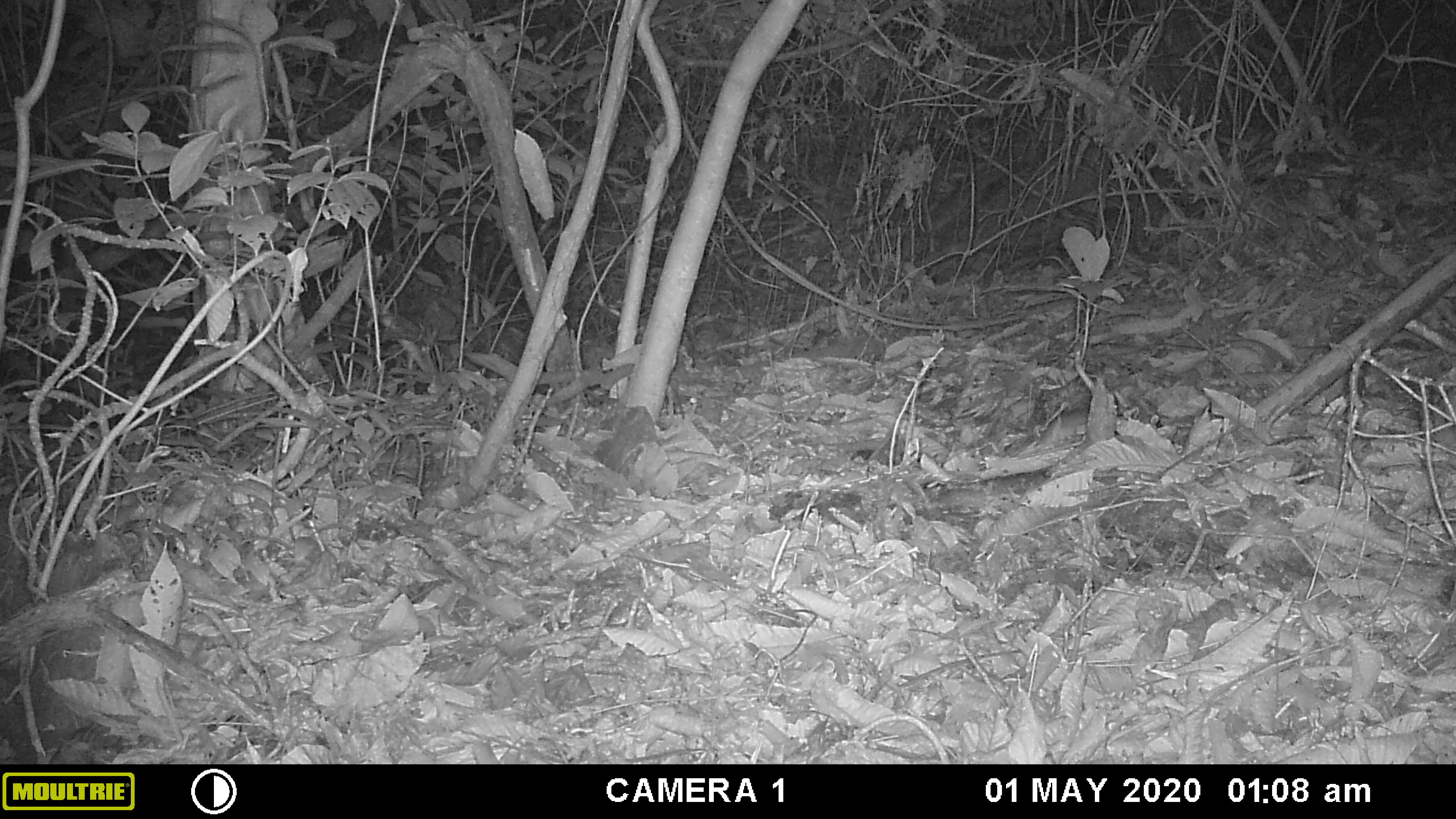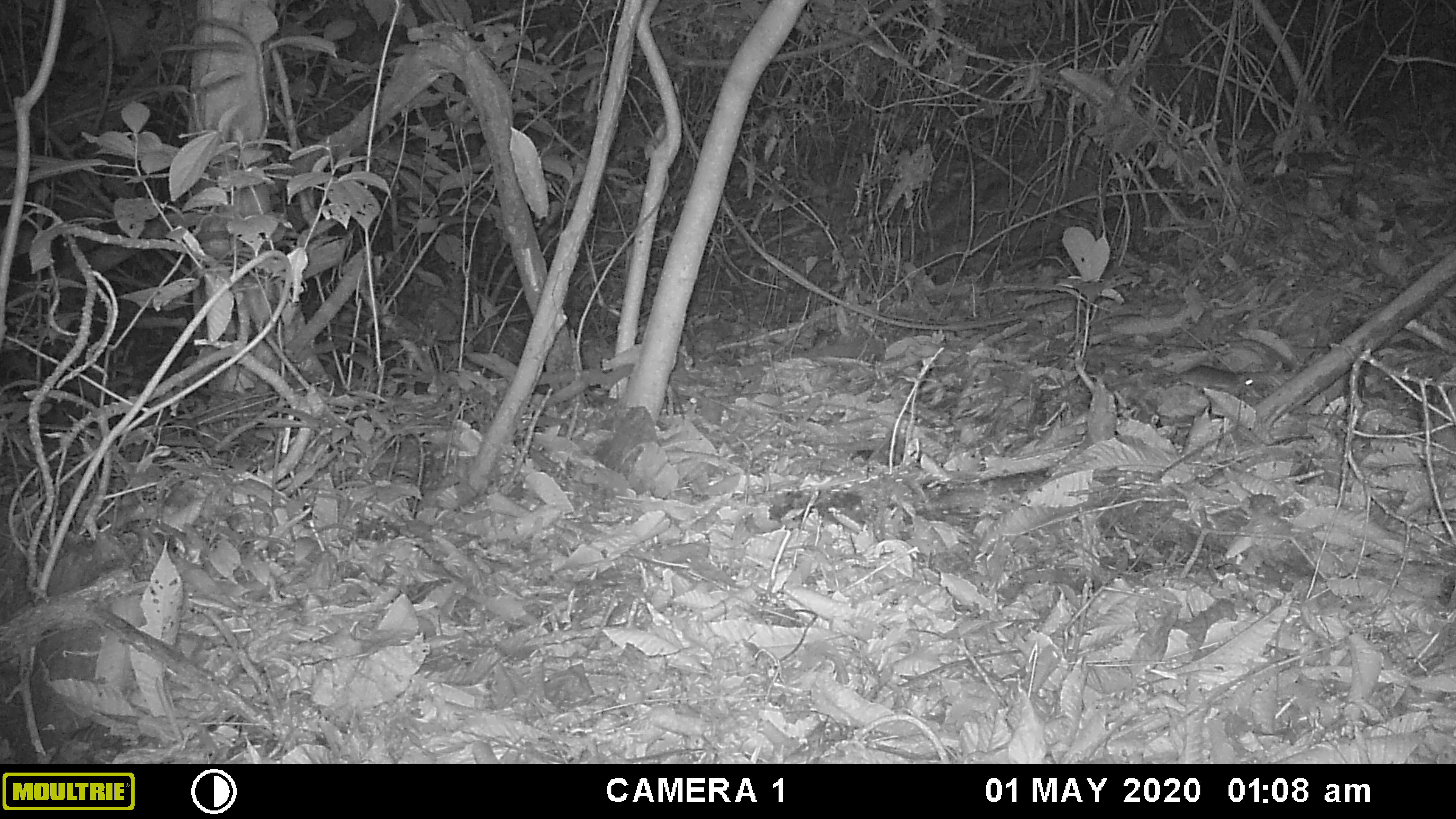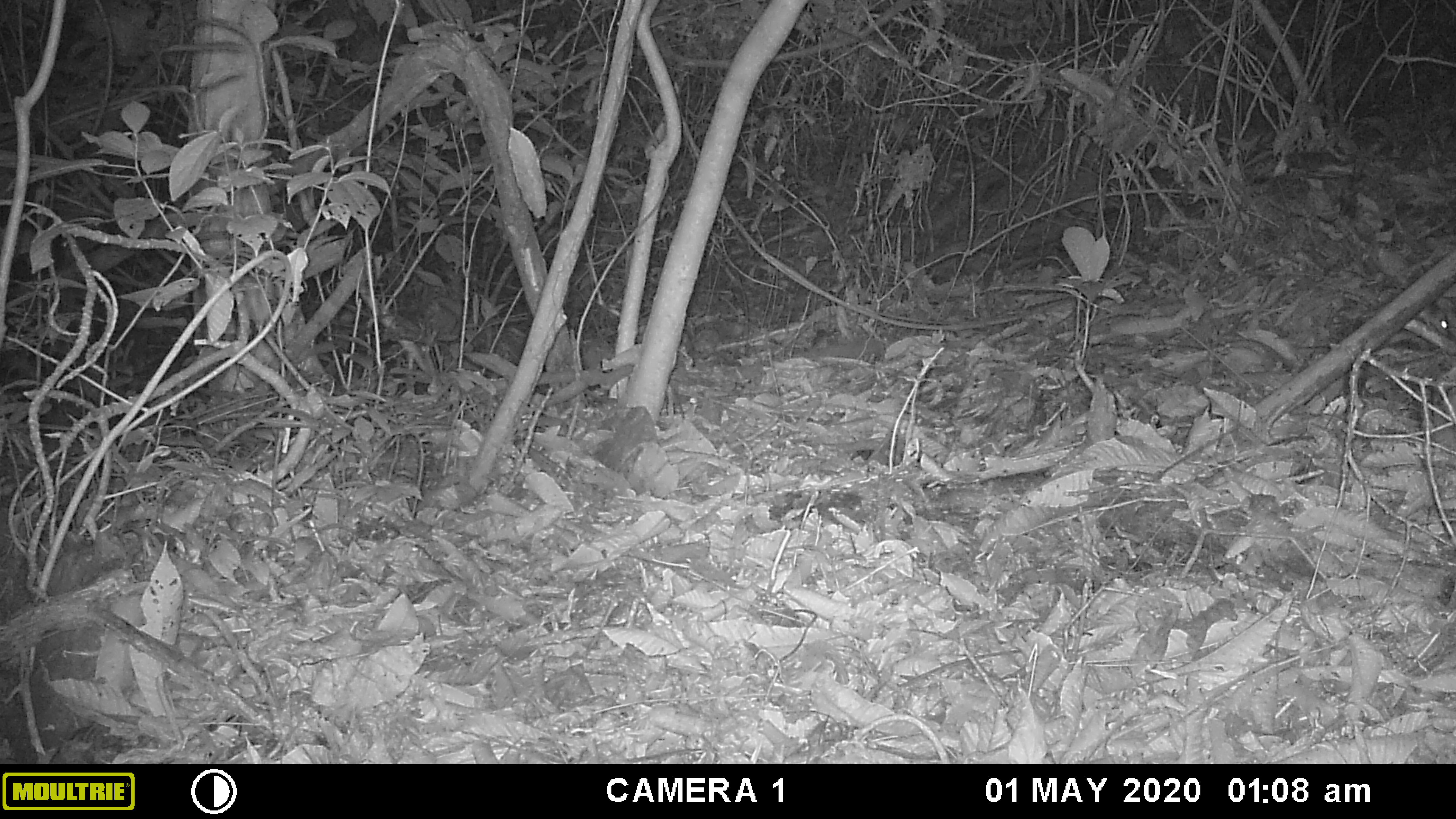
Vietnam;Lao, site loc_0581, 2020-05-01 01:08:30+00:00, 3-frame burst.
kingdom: Animalia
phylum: Chordata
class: Mammalia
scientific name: Mammalia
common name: mammal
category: unidentified small mammal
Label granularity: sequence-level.